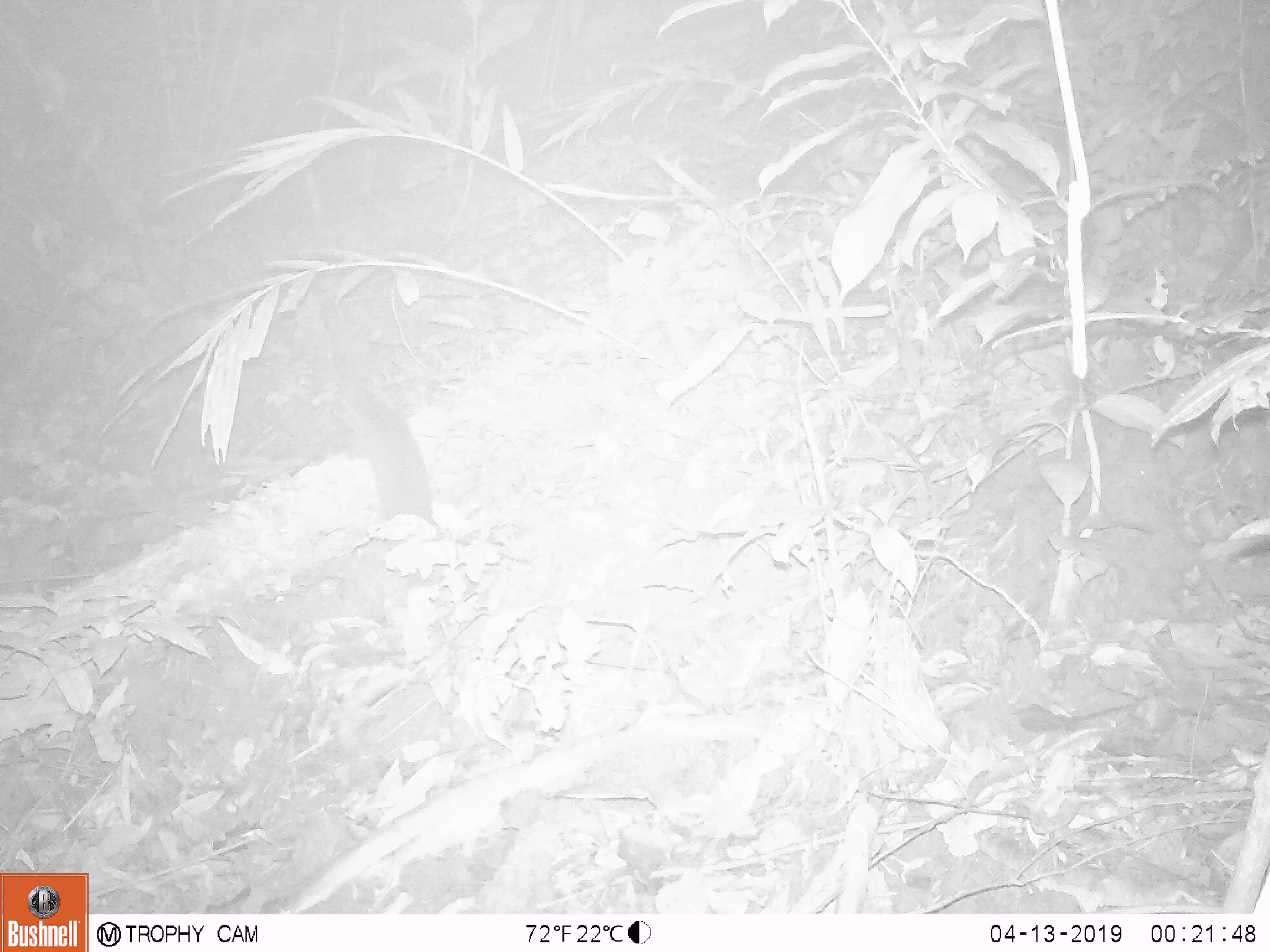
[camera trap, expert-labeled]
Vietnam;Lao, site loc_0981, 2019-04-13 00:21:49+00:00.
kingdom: Animalia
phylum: Chordata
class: Mammalia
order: Rodentia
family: Muridae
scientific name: Muridae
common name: old-world mice and rats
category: unidentified murid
Unidentified murid (old-world mice and rats) (Muridae). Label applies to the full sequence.